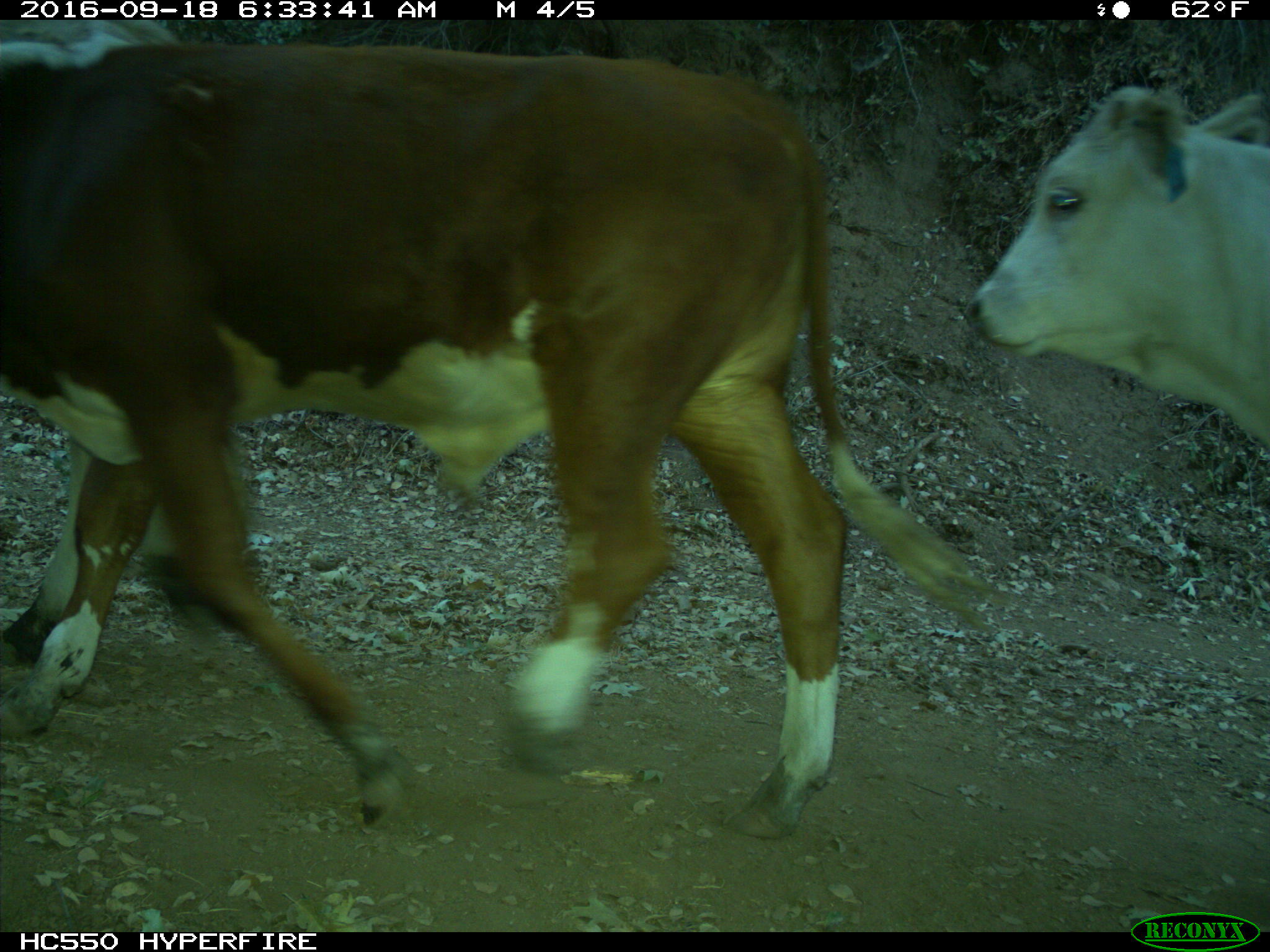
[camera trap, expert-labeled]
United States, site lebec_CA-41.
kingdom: Animalia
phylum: Chordata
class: Mammalia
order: Artiodactyla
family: Bovidae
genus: Bos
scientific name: Bos taurus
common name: domestic cow